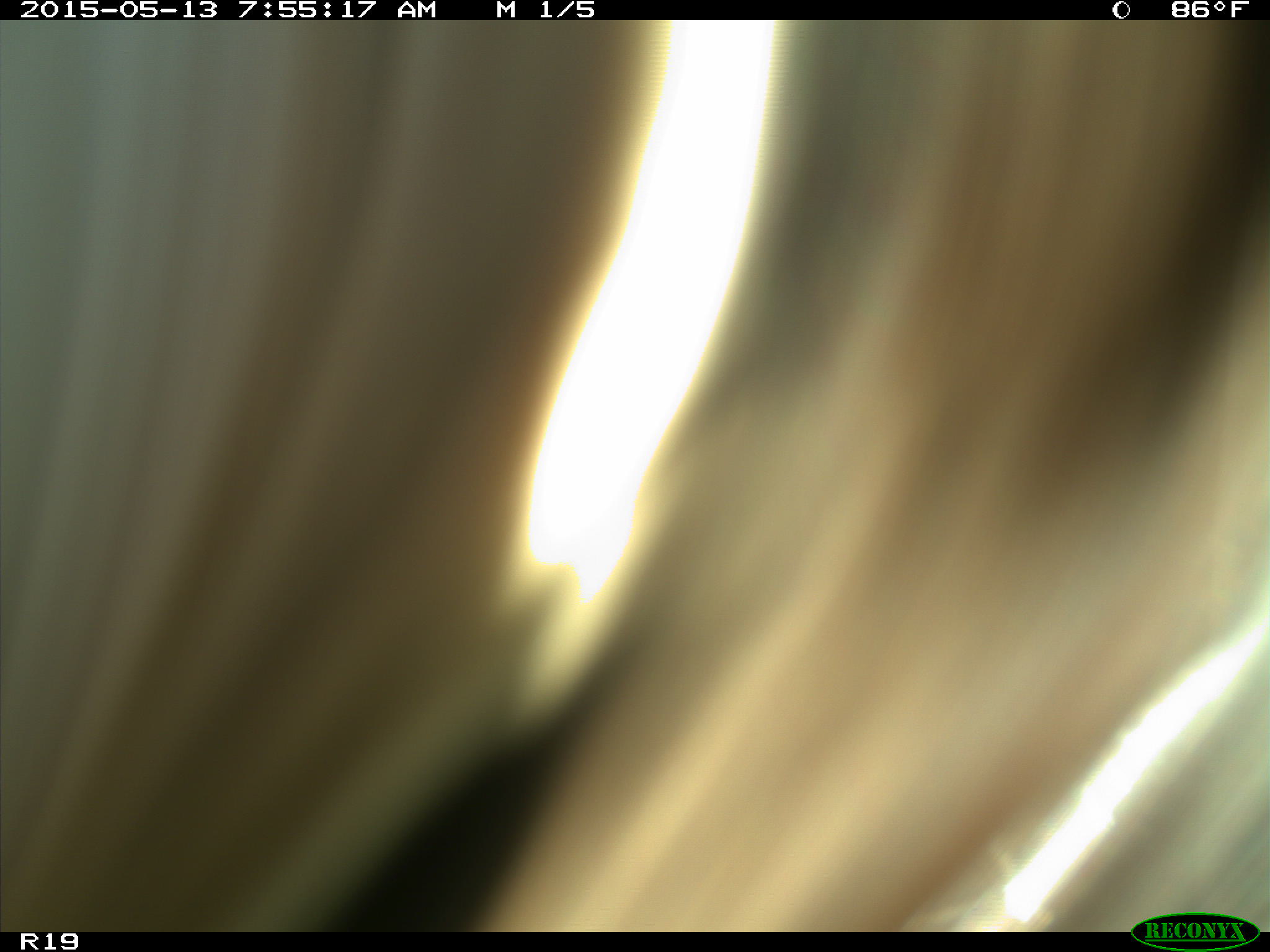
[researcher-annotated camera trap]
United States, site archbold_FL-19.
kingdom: Animalia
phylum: Chordata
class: Mammalia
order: Artiodactyla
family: Bovidae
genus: Bos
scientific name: Bos taurus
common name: domestic cow